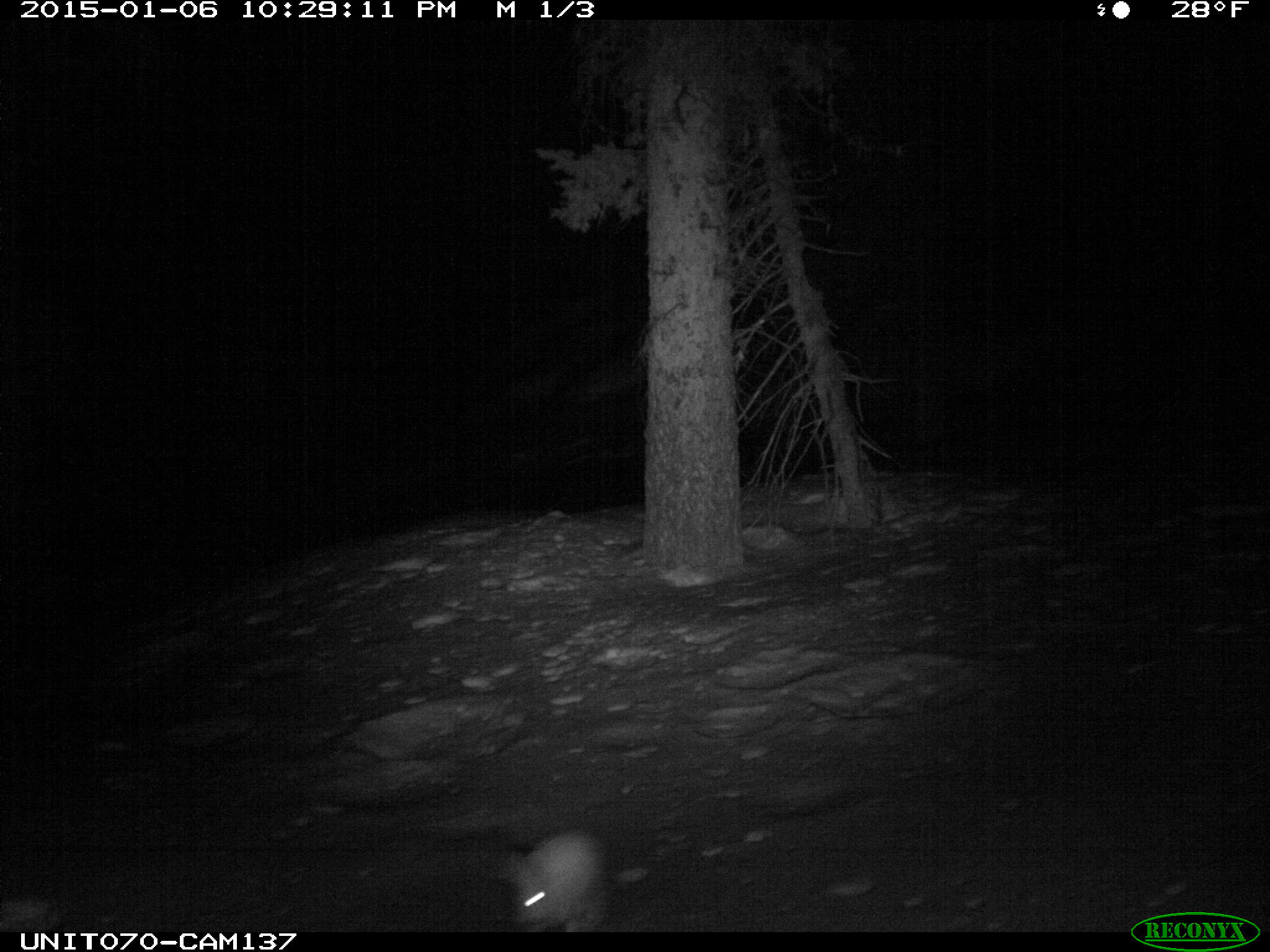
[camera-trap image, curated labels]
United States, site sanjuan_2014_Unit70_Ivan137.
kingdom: Animalia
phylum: Chordata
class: Mammalia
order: Lagomorpha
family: Leporidae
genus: Lepus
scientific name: Lepus americanus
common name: snowshoe hare